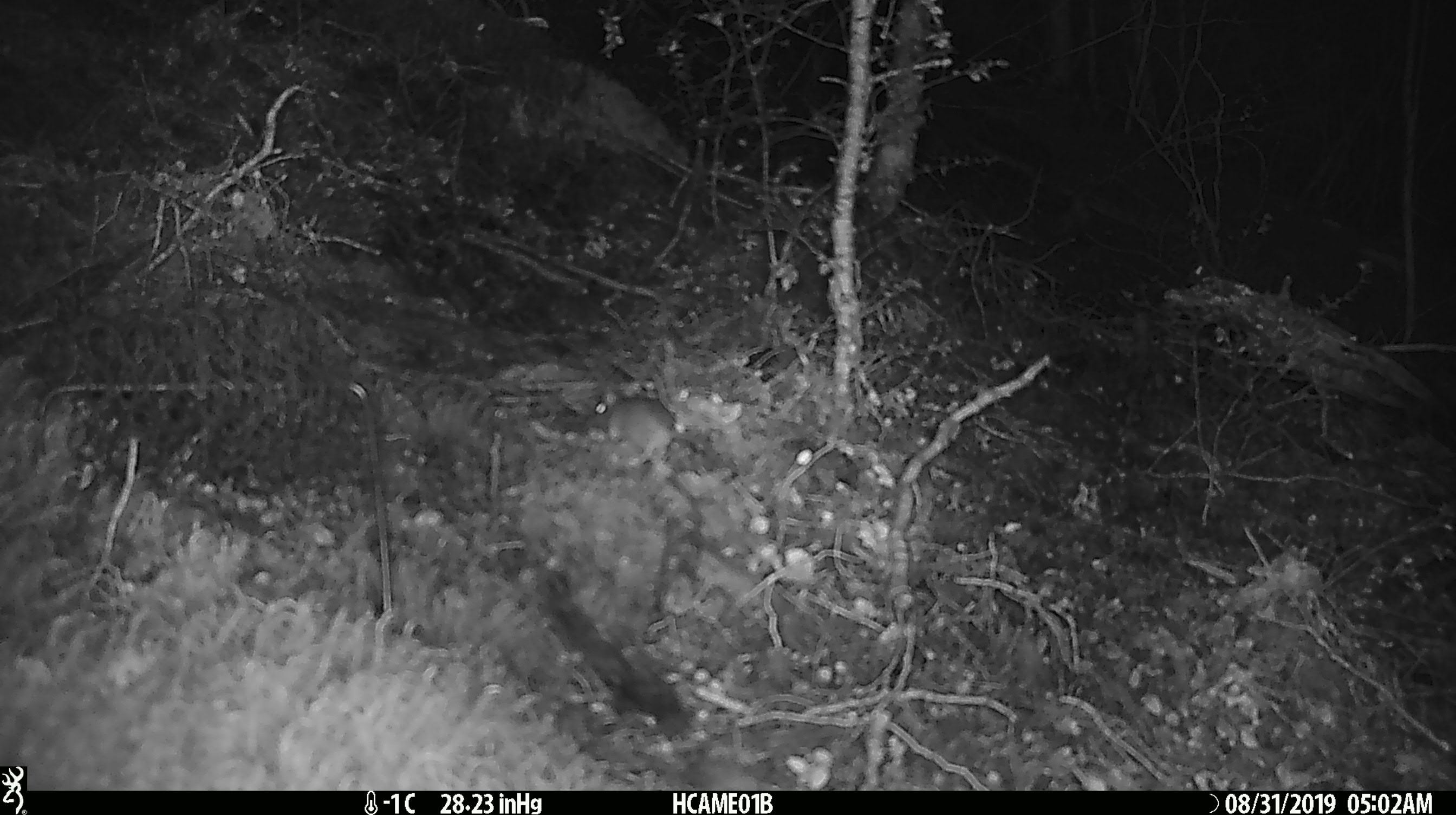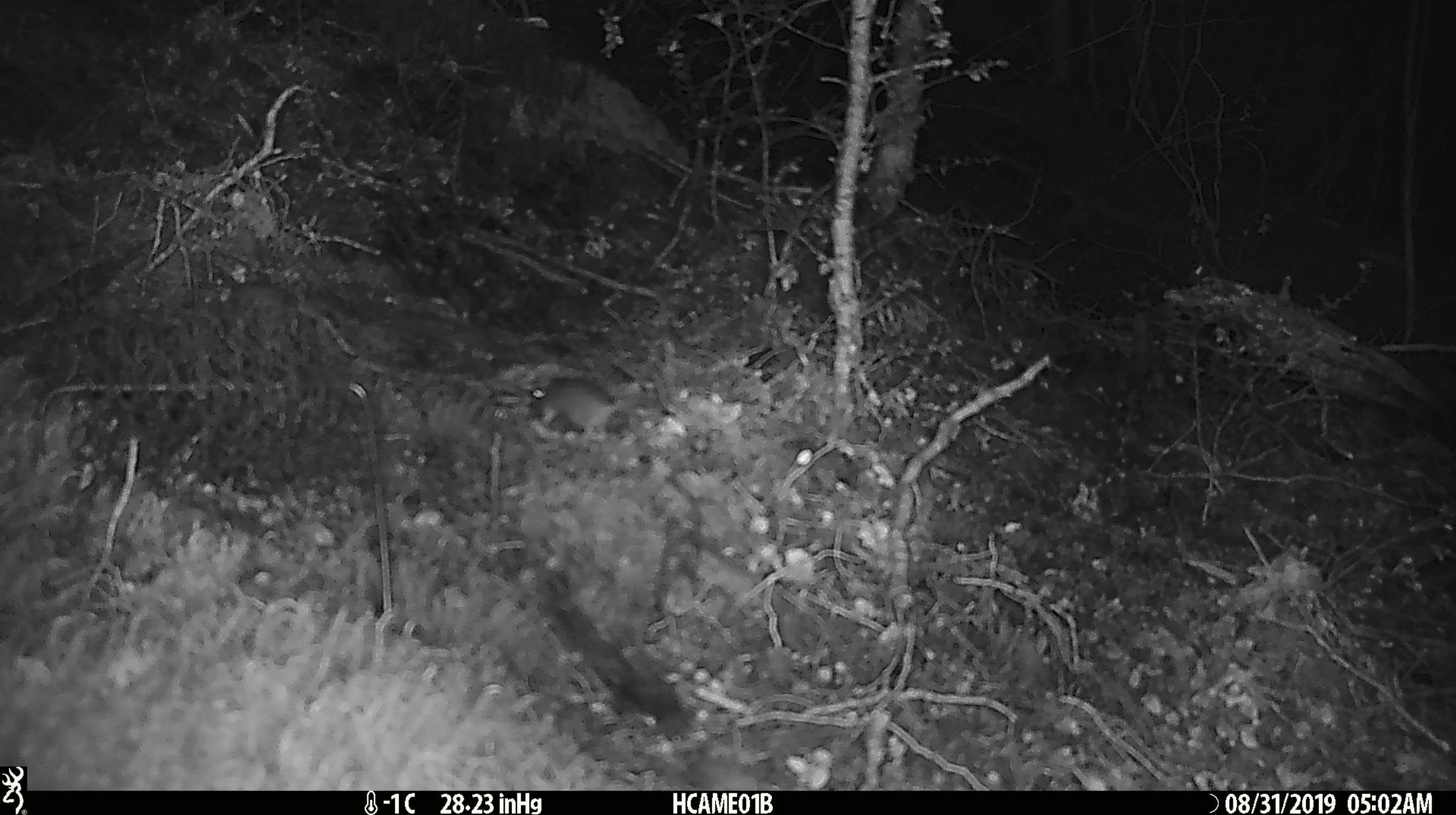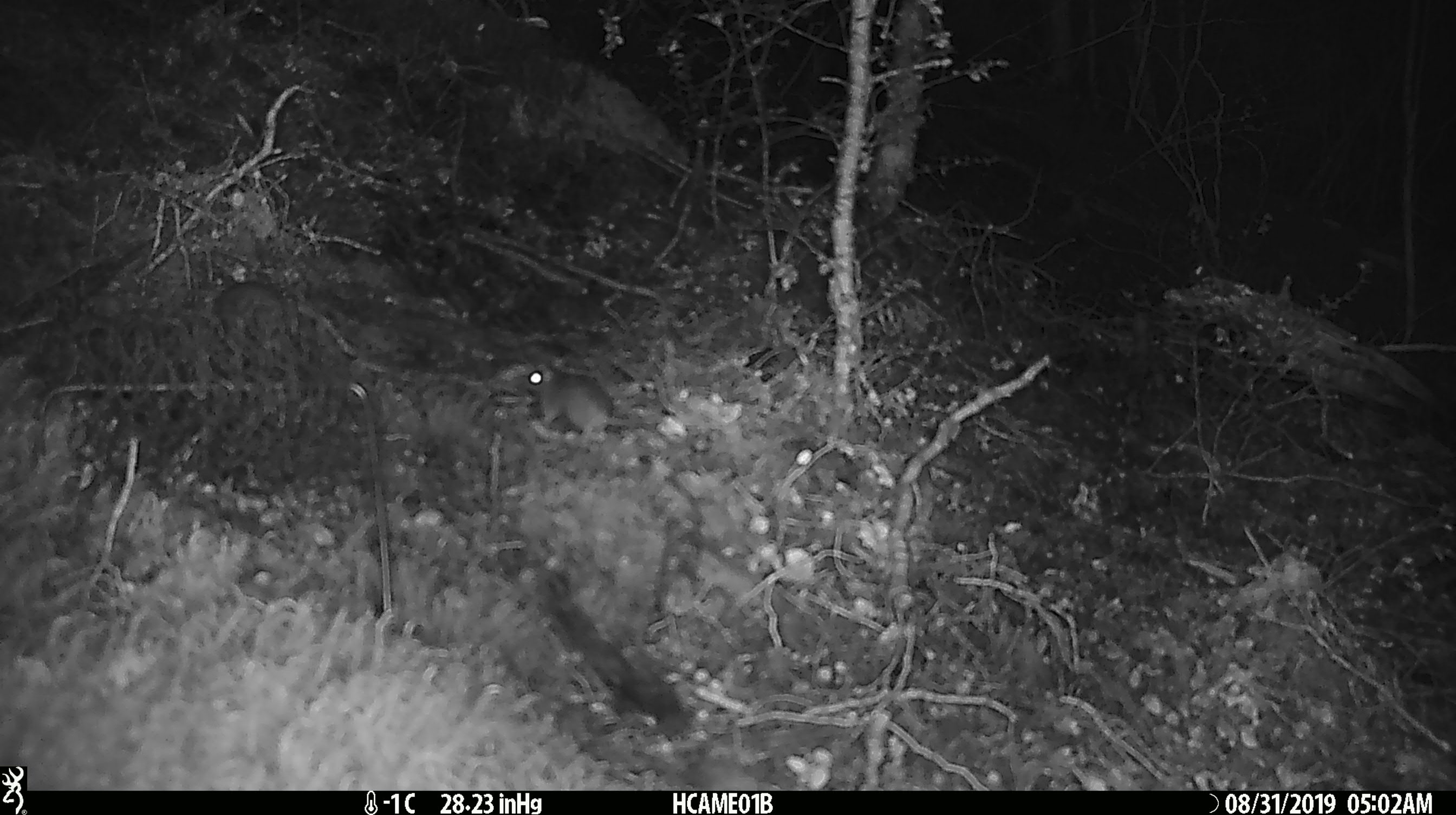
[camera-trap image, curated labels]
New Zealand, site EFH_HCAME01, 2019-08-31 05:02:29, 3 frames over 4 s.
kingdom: Animalia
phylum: Chordata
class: Mammalia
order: Rodentia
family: Muridae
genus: Mus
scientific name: Mus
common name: mouse